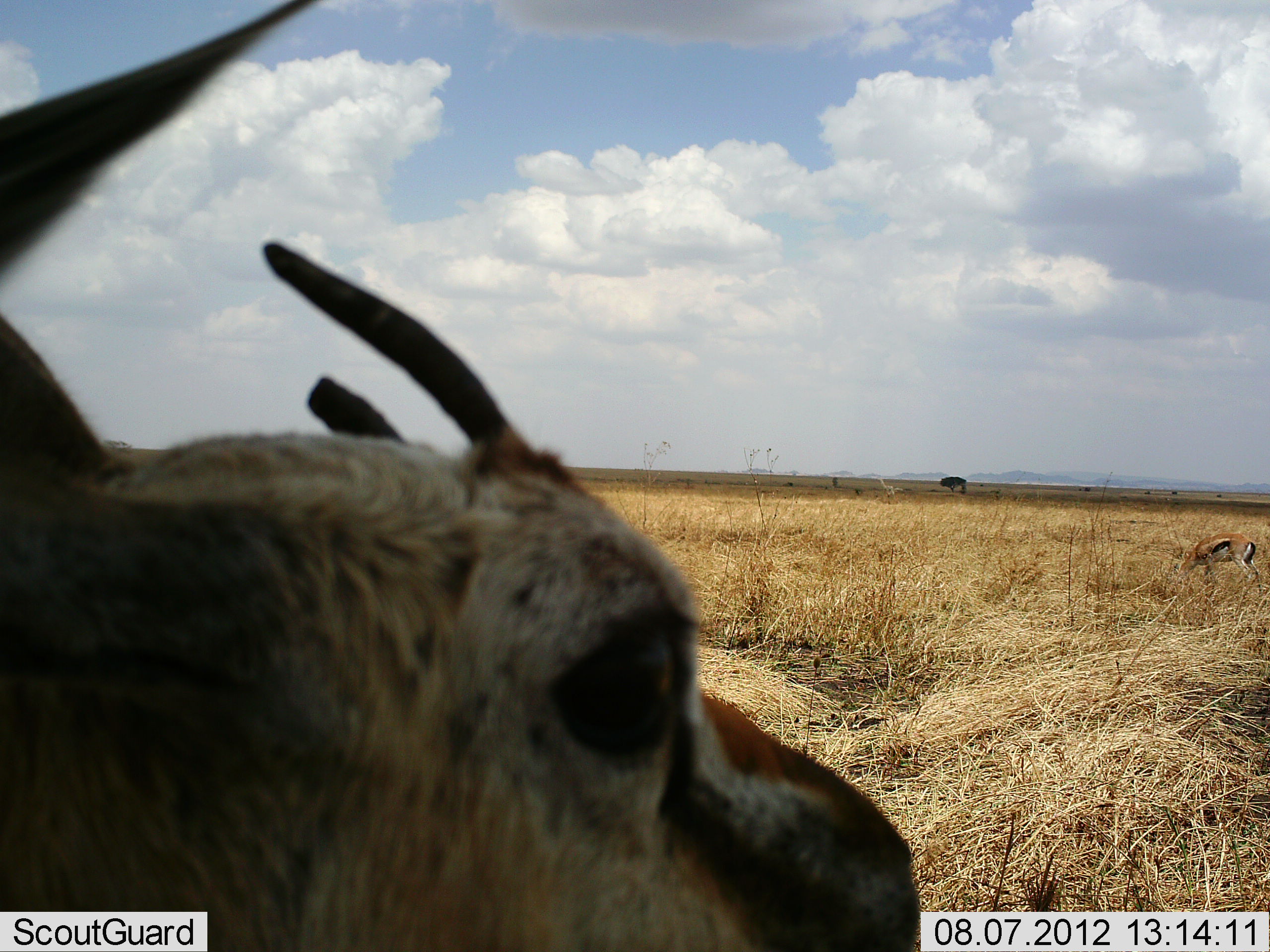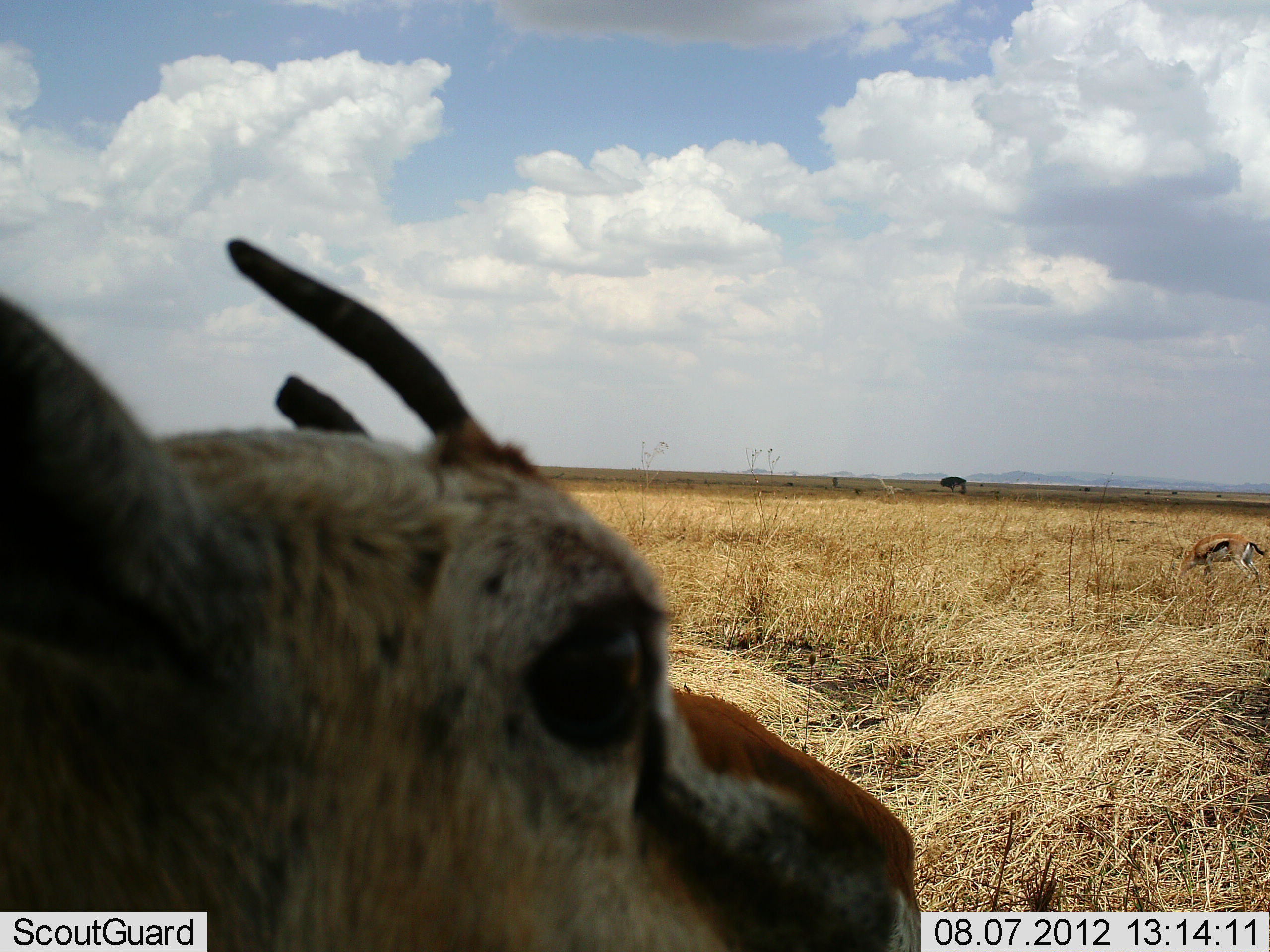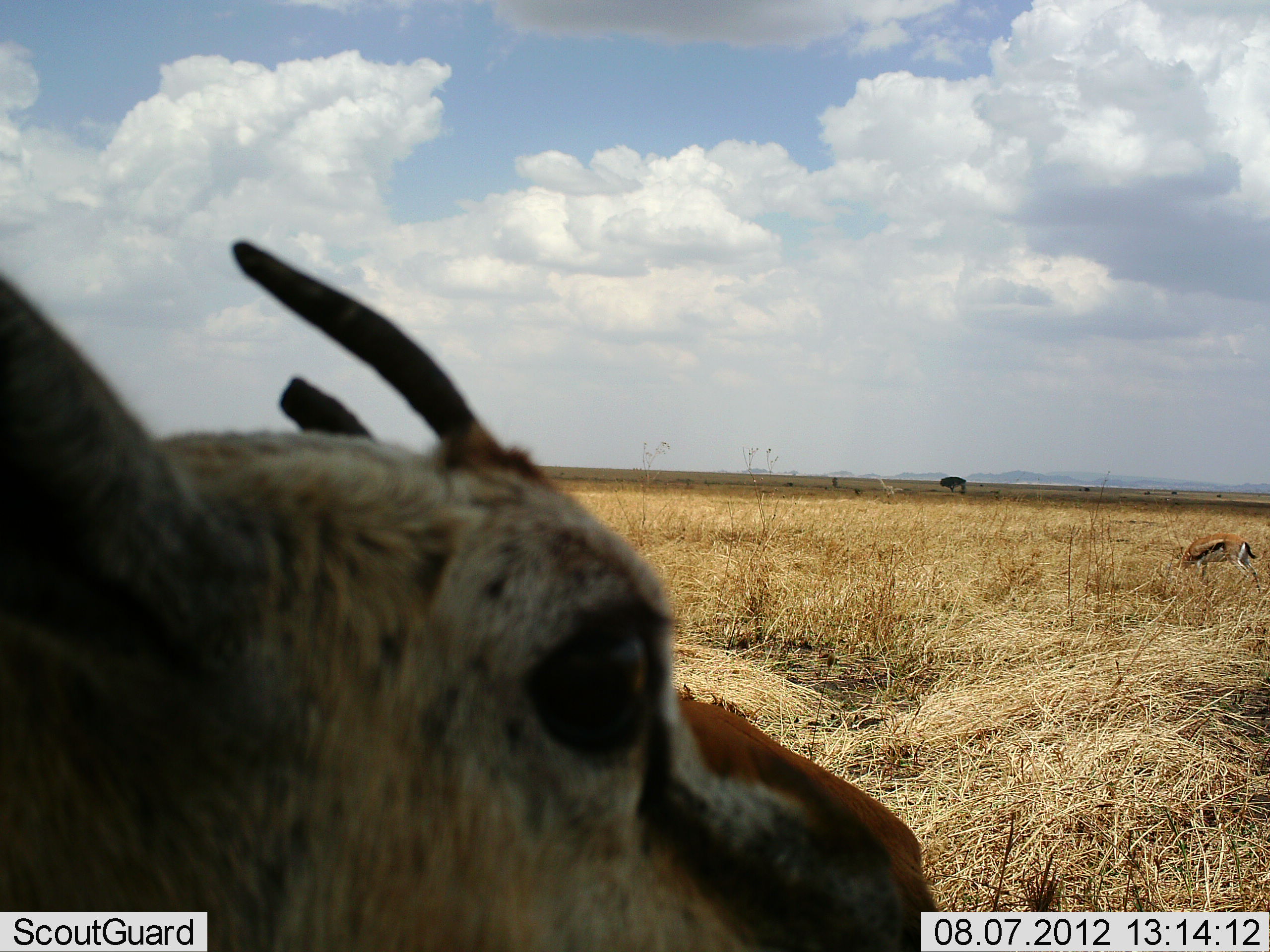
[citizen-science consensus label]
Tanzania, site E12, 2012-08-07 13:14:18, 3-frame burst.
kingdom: Animalia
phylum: Chordata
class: Mammalia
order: Artiodactyla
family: Bovidae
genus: Eudorcas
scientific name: Eudorcas thomsonii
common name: thomson's gazelle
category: gazellethomsons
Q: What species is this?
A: Gazellethomsons (thomson's gazelle) (Eudorcas thomsonii).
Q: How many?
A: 2.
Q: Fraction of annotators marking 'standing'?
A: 100%.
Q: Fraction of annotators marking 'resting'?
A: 0%.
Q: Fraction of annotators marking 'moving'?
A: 0%.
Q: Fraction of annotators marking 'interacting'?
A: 0%.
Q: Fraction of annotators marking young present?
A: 10%.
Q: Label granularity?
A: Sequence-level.